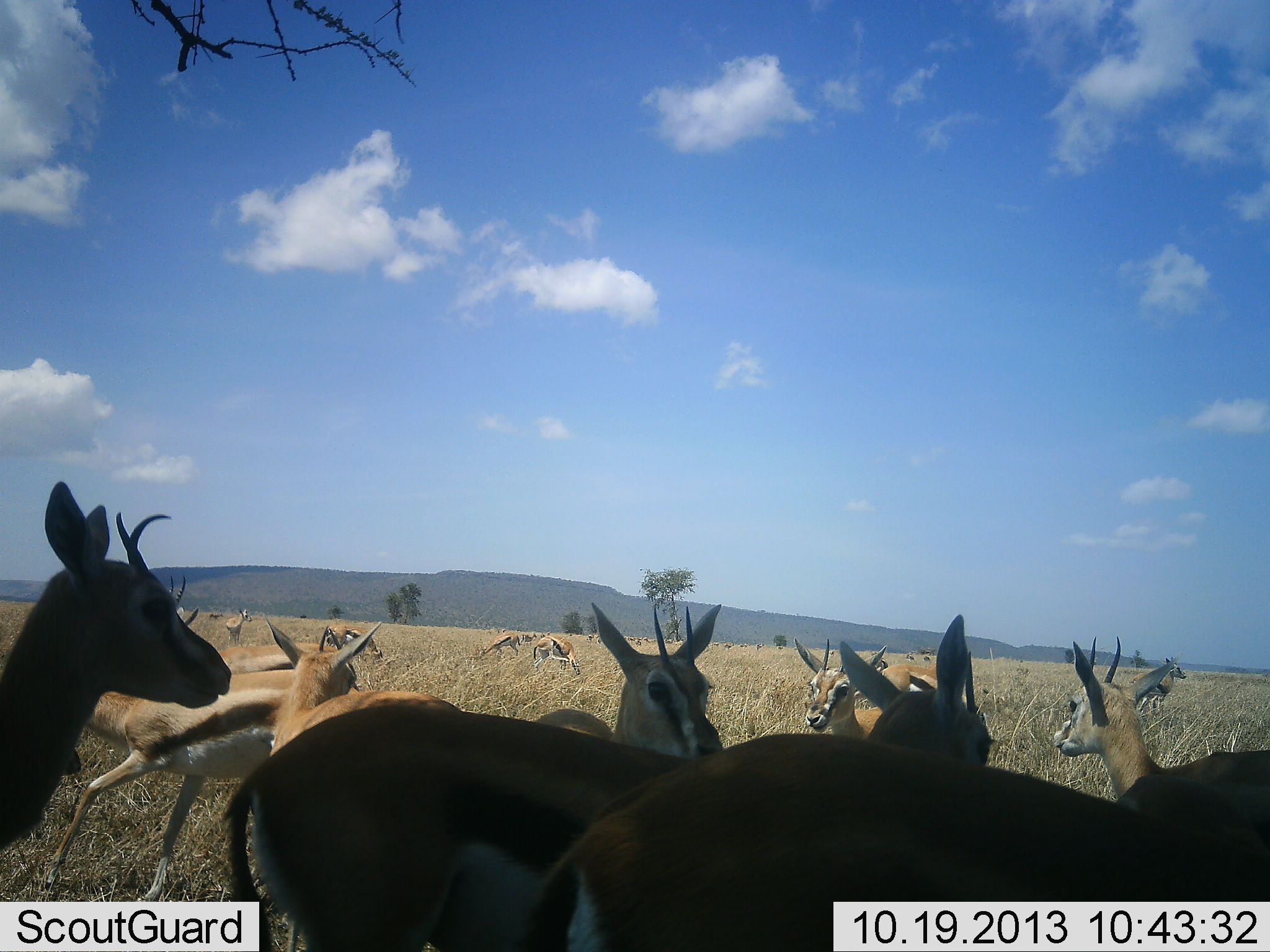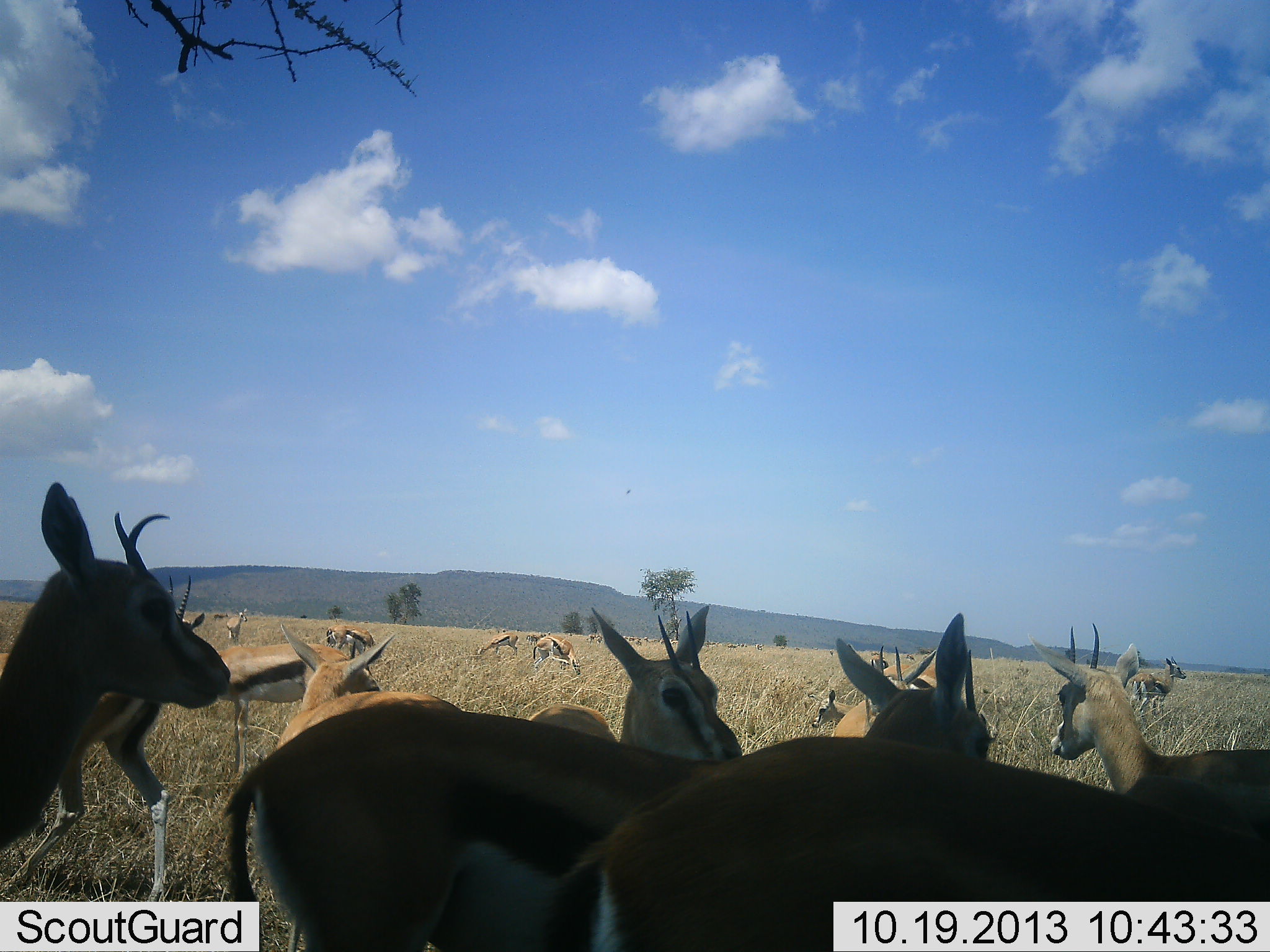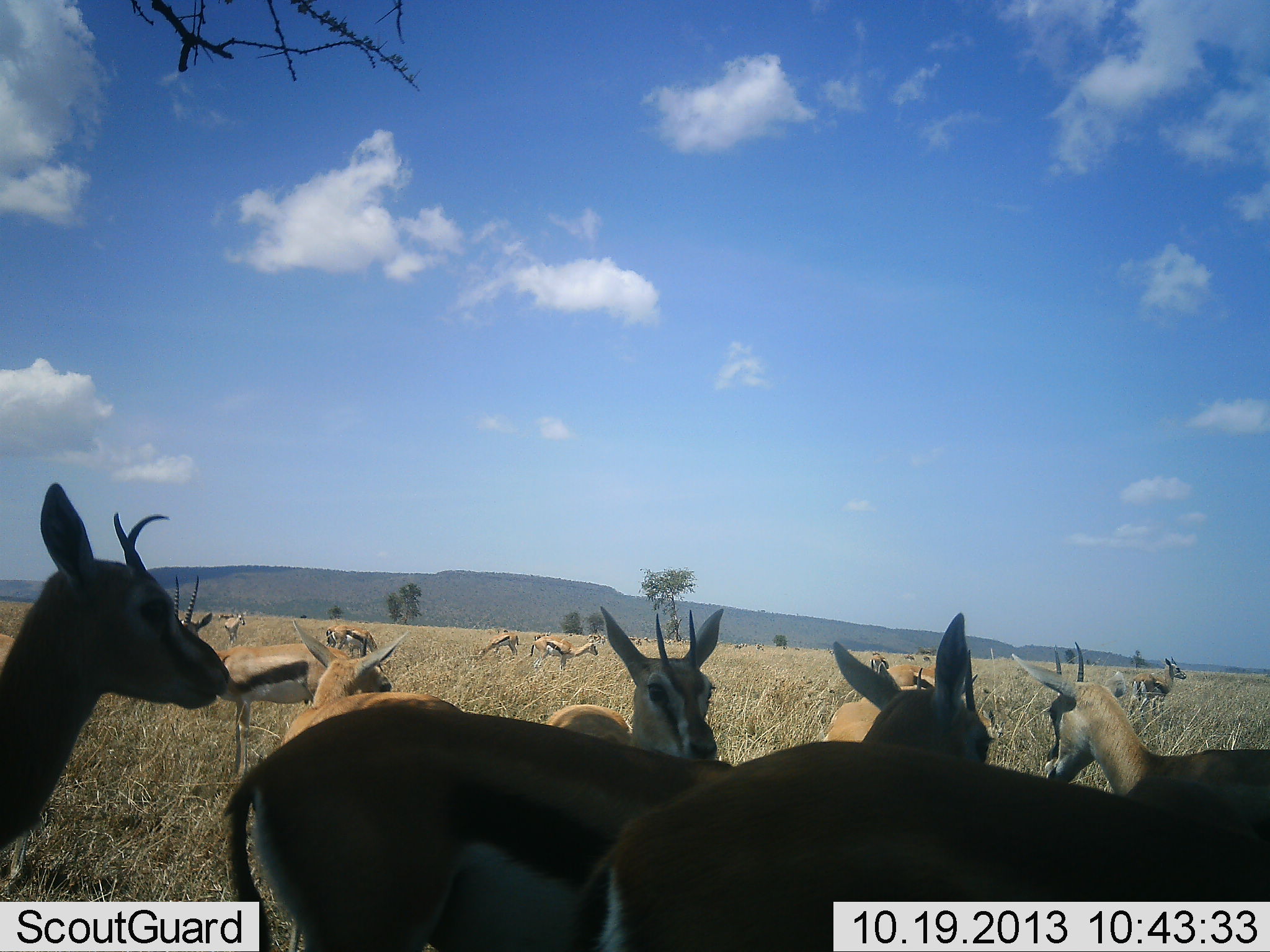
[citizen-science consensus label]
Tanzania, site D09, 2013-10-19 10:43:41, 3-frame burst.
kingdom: Animalia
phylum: Chordata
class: Mammalia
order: Artiodactyla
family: Bovidae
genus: Eudorcas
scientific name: Eudorcas thomsonii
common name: thomson's gazelle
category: gazellethomsons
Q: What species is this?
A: Gazellethomsons (thomson's gazelle) (Eudorcas thomsonii).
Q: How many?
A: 11-50.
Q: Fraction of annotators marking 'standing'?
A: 85%.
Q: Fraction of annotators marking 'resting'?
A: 15%.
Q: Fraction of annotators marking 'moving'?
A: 38%.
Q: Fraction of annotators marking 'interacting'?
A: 23%.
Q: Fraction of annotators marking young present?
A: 23%.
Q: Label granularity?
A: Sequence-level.